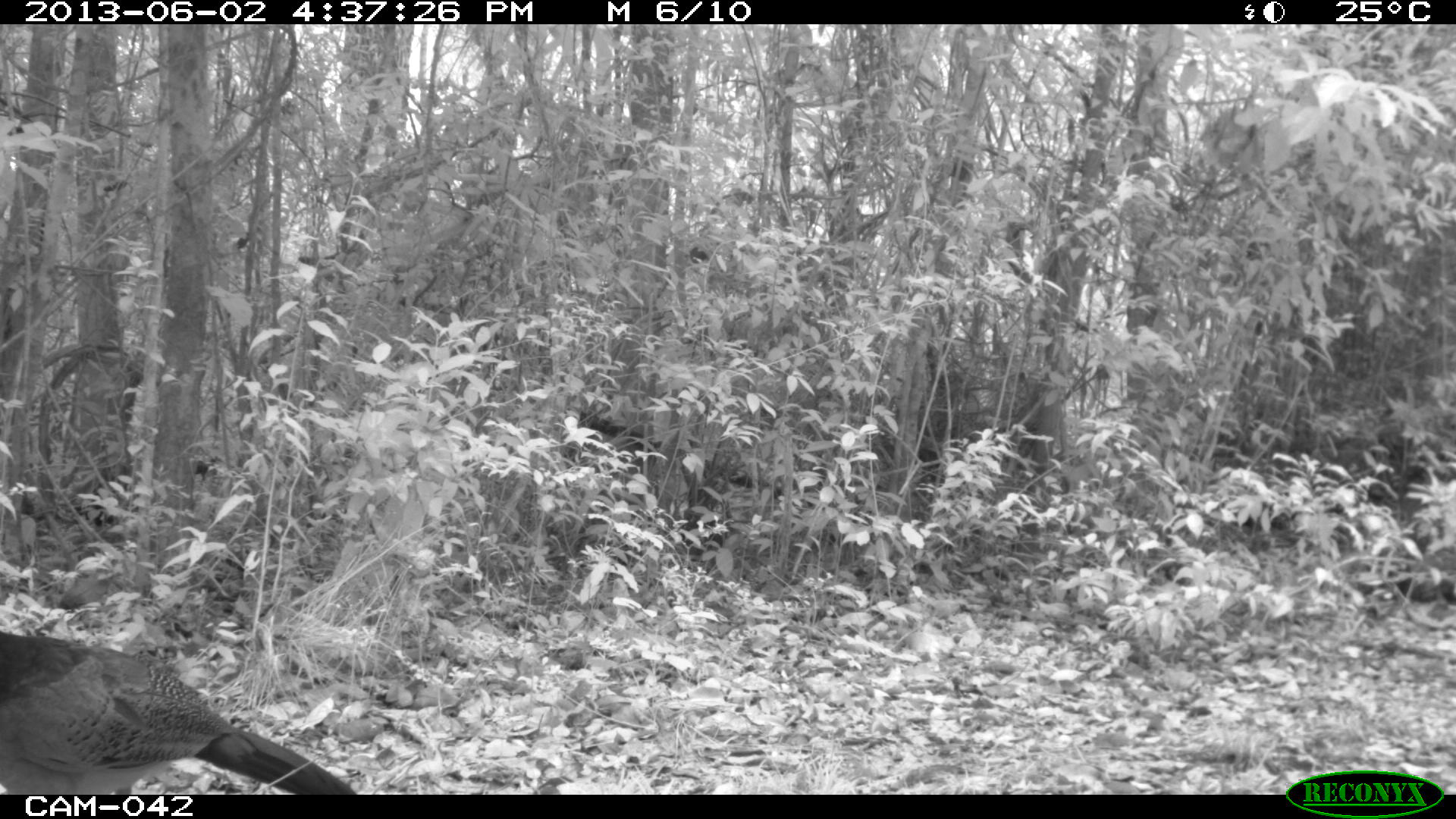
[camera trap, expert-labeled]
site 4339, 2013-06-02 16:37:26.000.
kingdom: Animalia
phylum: Chordata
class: Aves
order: Galliformes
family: Cracidae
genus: Crax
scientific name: Crax rubra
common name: great curassow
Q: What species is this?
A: Crax rubra (great curassow).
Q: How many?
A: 1.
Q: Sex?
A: Female.